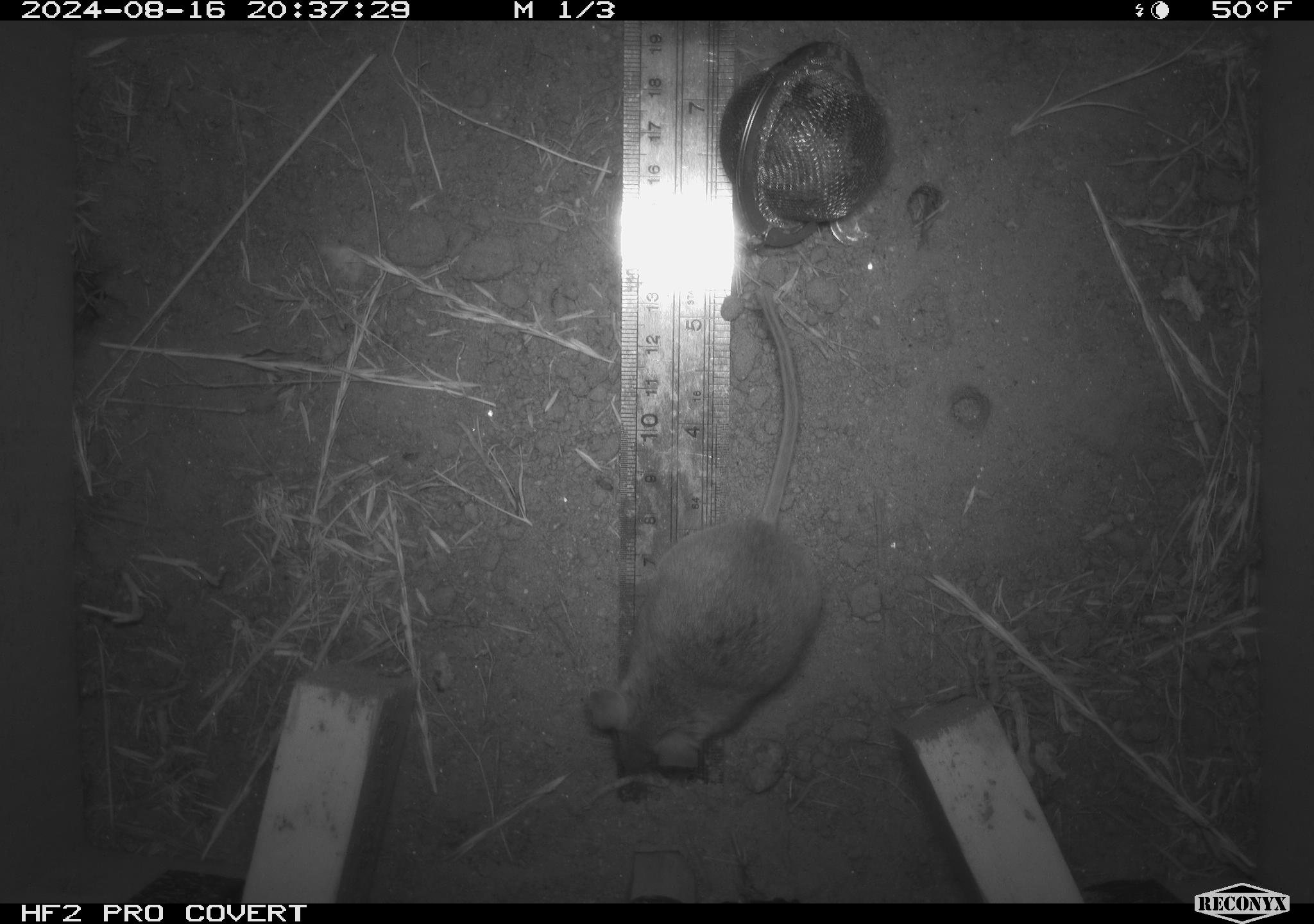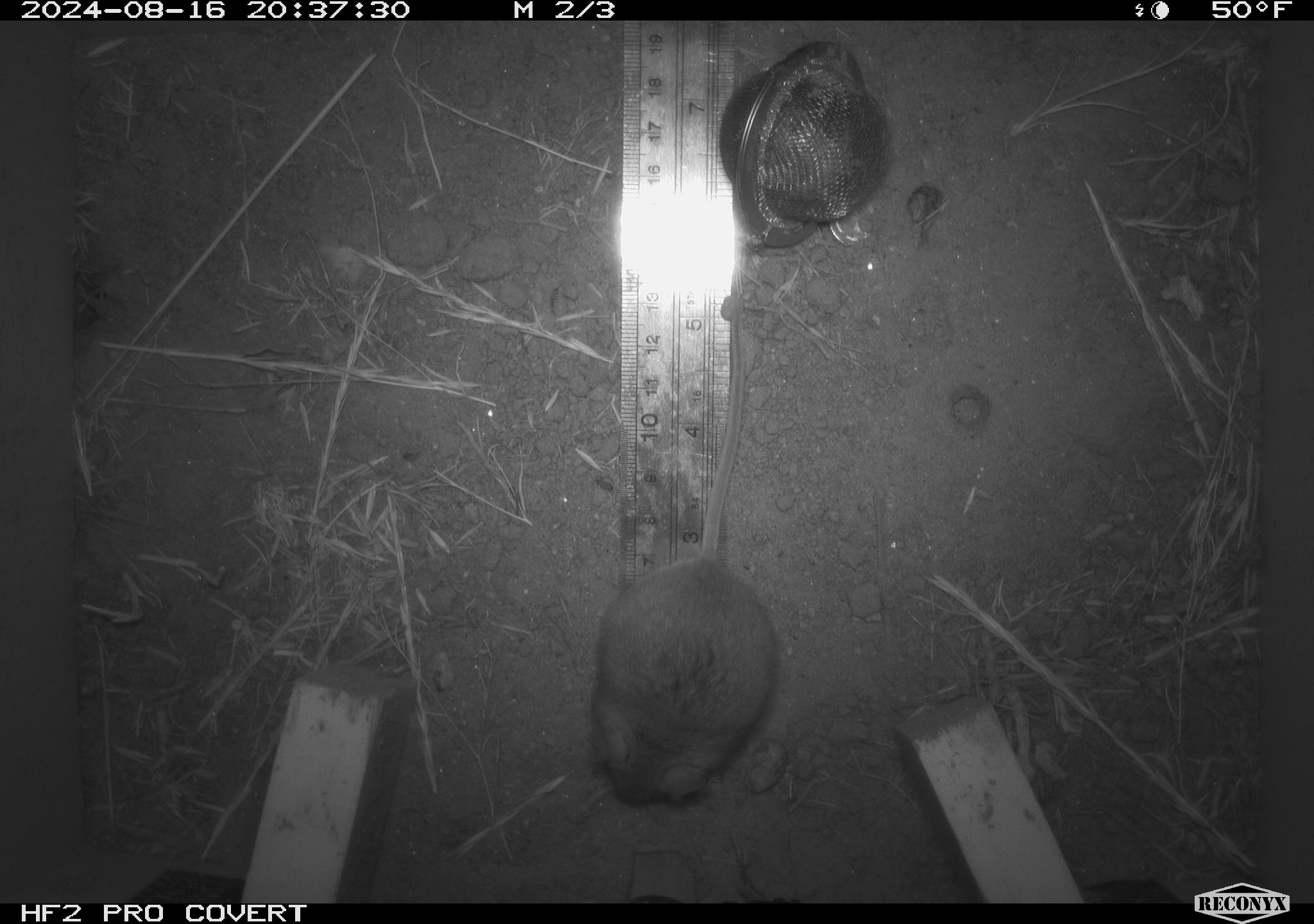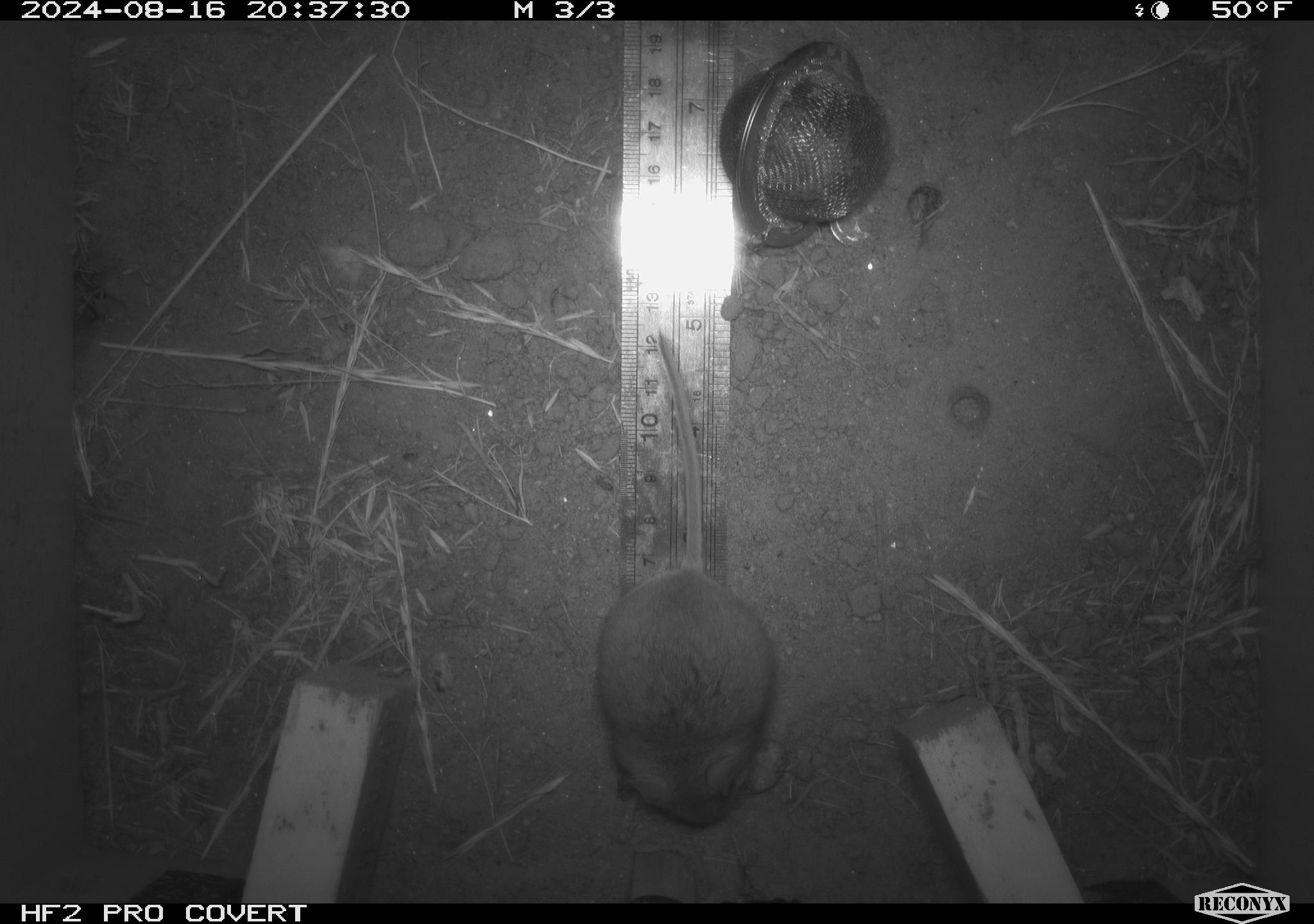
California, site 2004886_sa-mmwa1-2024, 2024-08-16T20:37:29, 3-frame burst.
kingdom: Animalia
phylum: Chordata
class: Mammalia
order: Rodentia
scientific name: Rodentia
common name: mouse species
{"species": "mouse species (Rodentia)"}